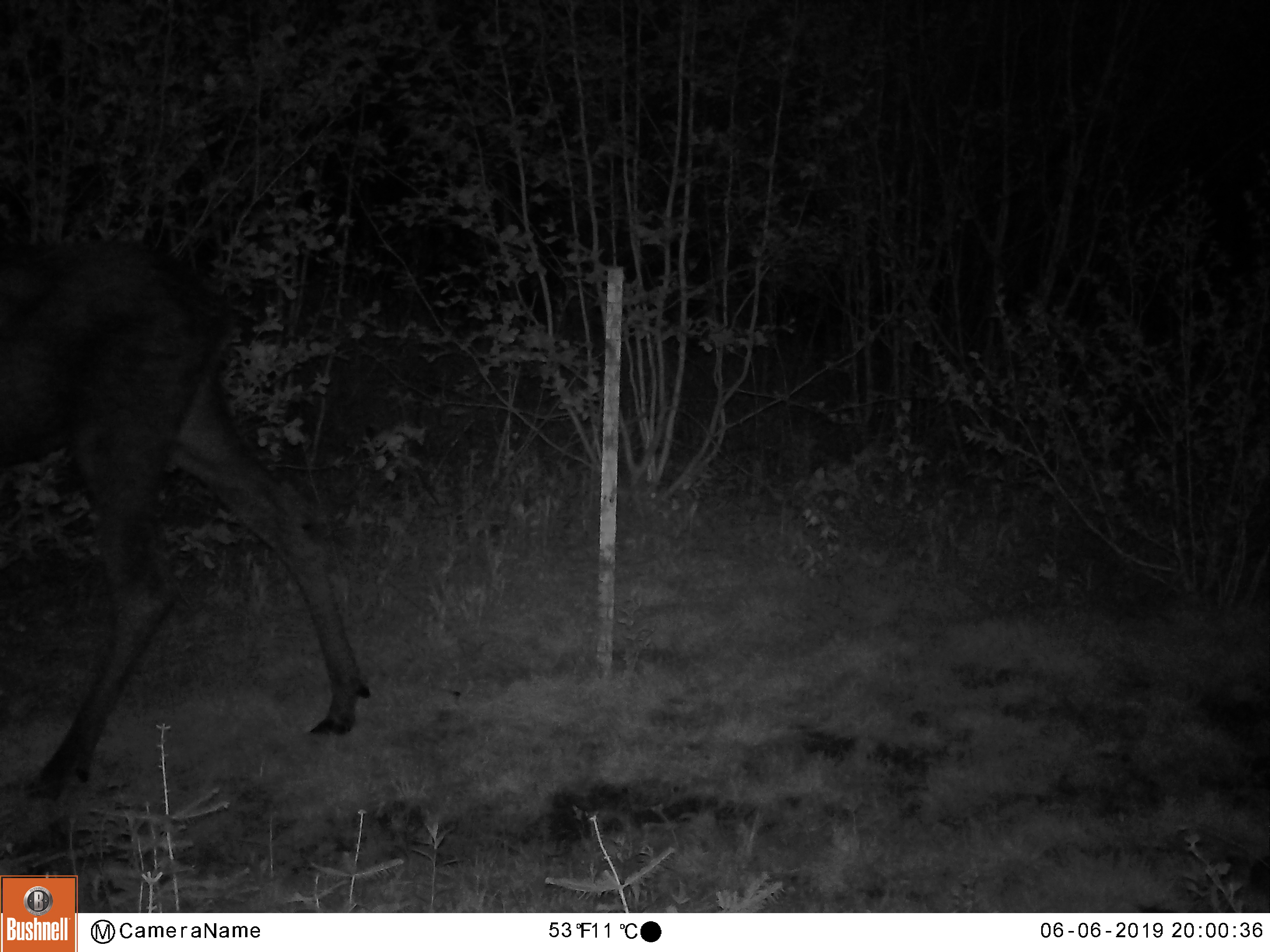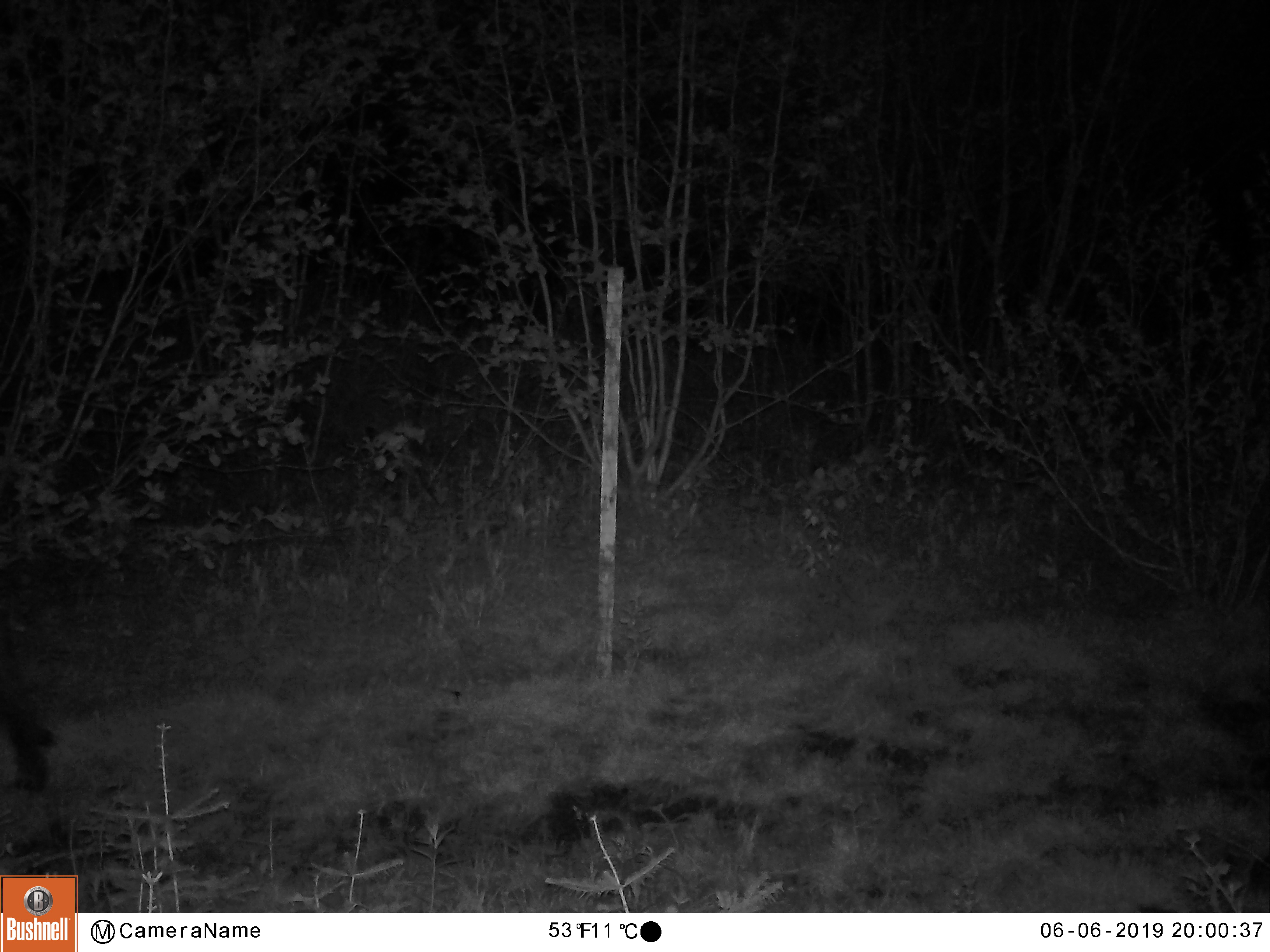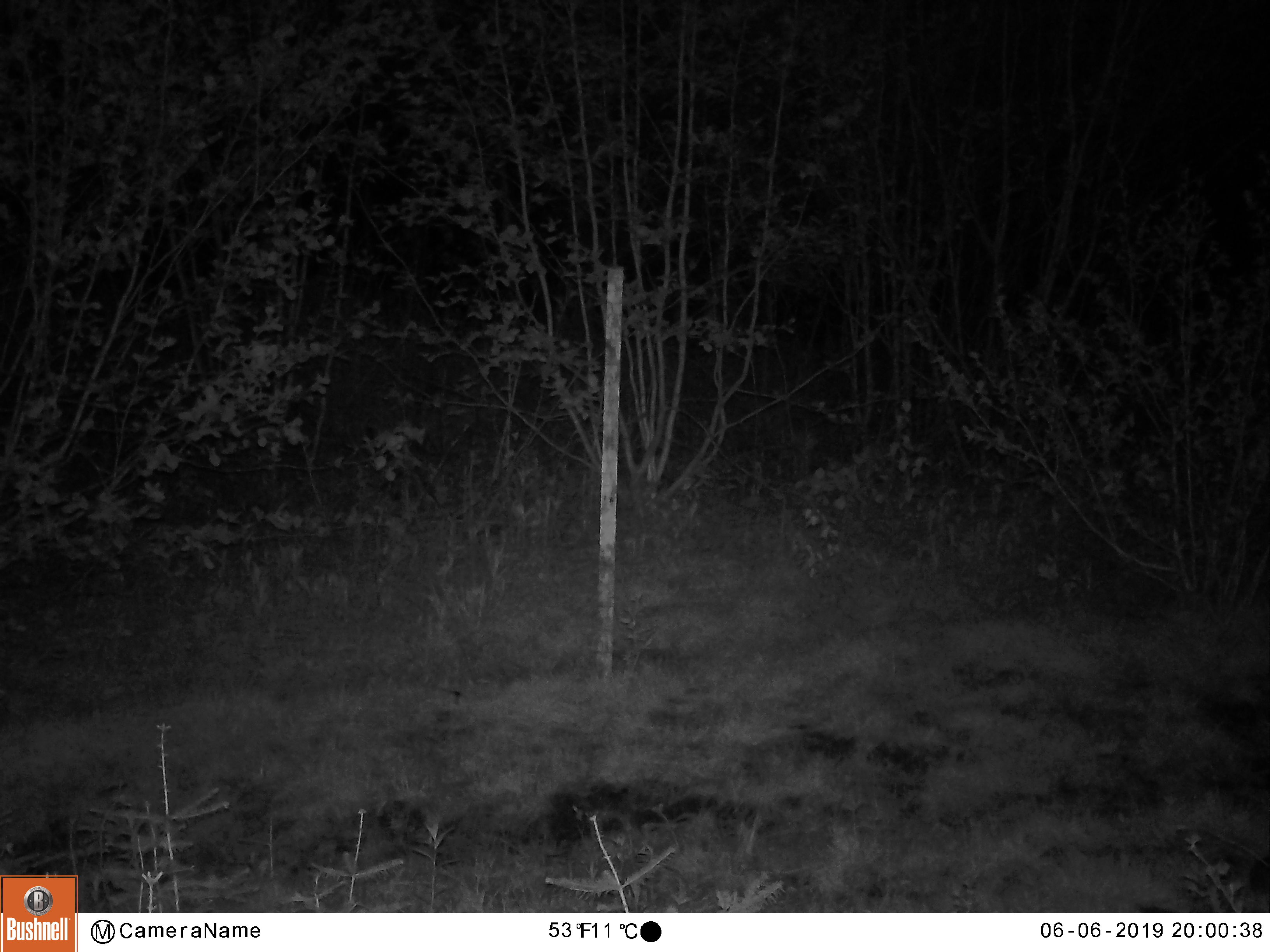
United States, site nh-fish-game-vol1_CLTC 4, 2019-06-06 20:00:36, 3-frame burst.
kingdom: Animalia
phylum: Chordata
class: Mammalia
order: Artiodactyla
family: Cervidae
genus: Alces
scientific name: Alces alces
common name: moose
Moose (Alces alces).